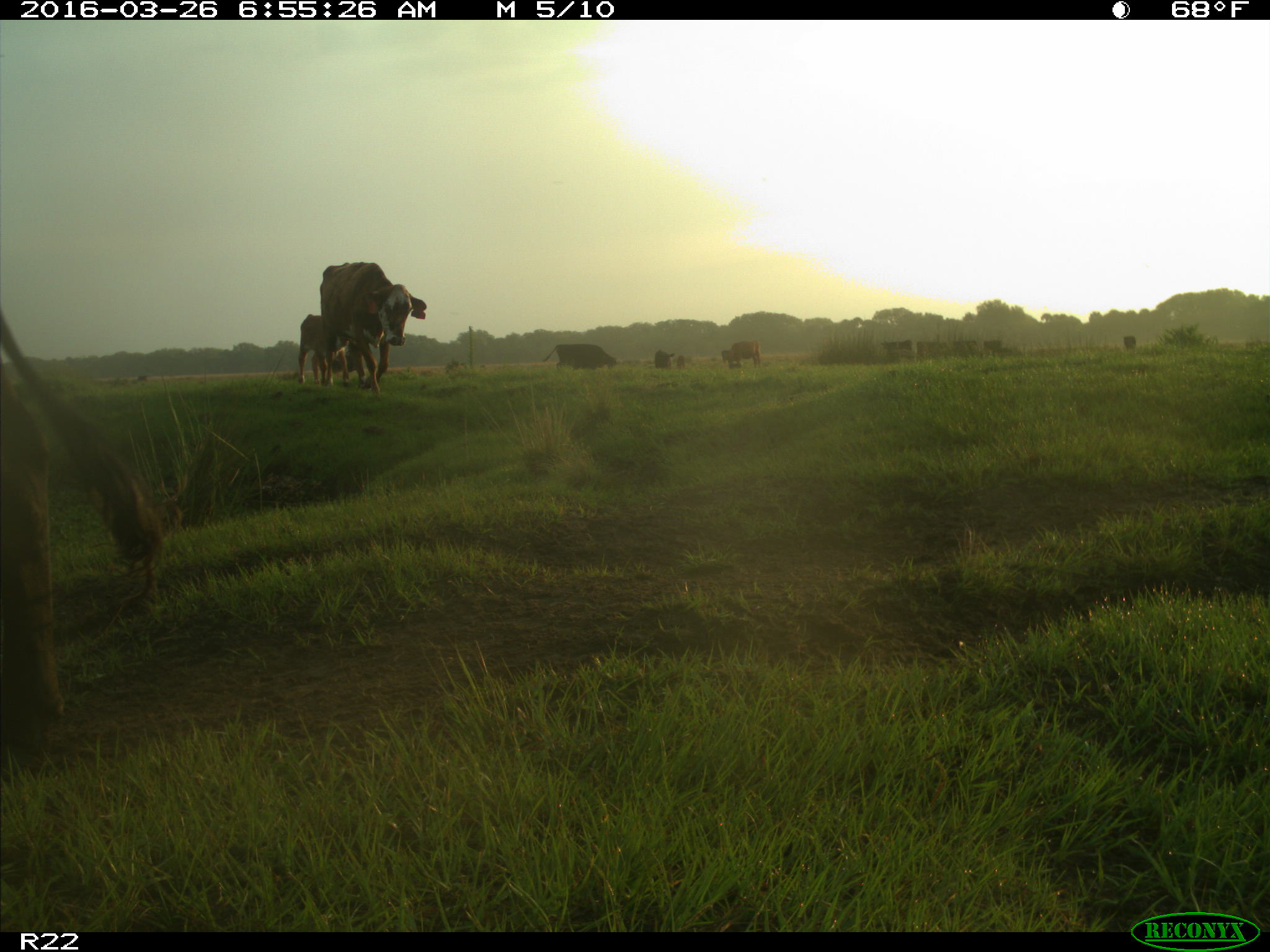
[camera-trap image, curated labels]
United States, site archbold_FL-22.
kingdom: Animalia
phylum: Chordata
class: Mammalia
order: Artiodactyla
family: Bovidae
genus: Bos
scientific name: Bos taurus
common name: domestic cow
Bos taurus (domestic cow).